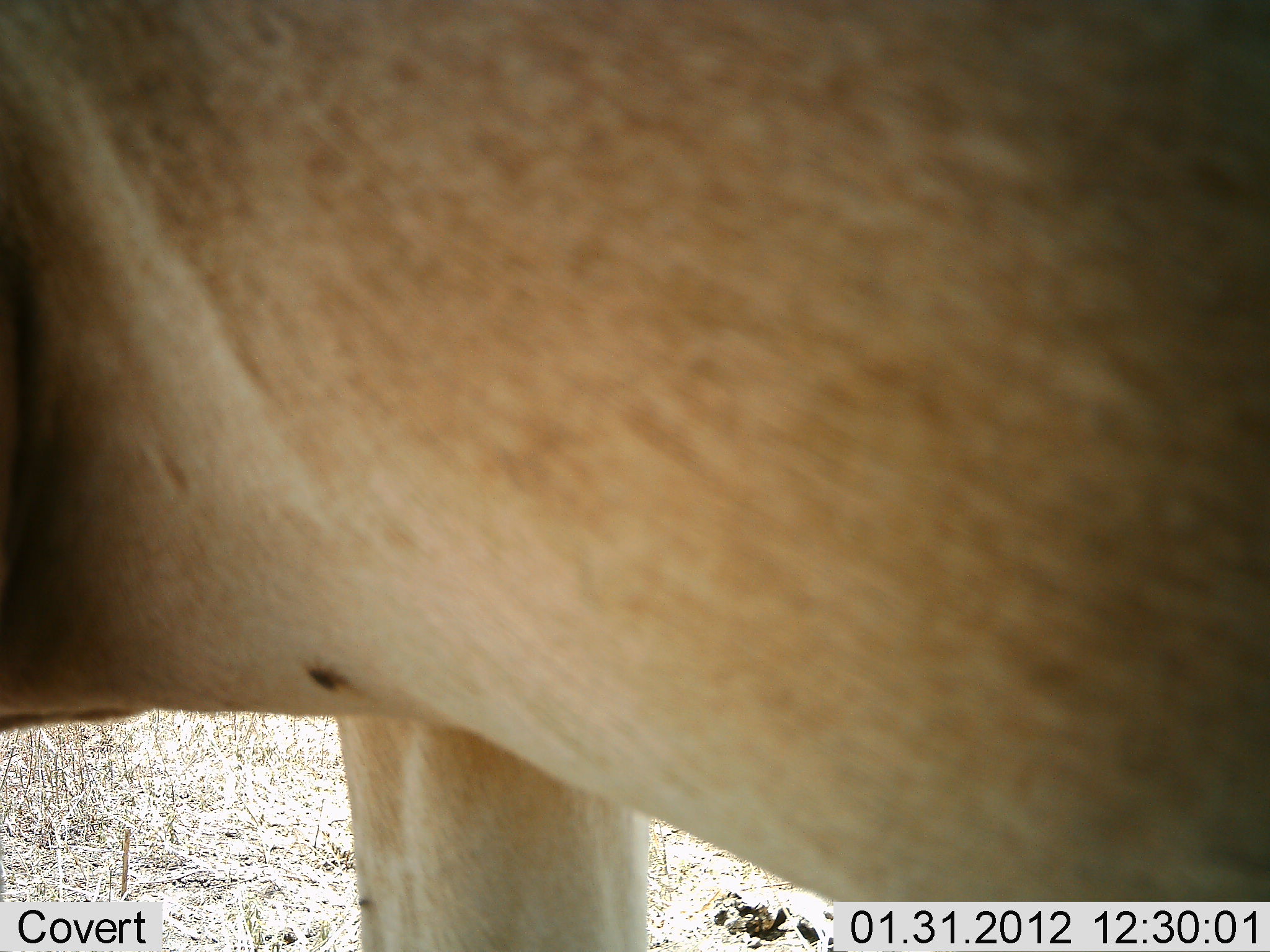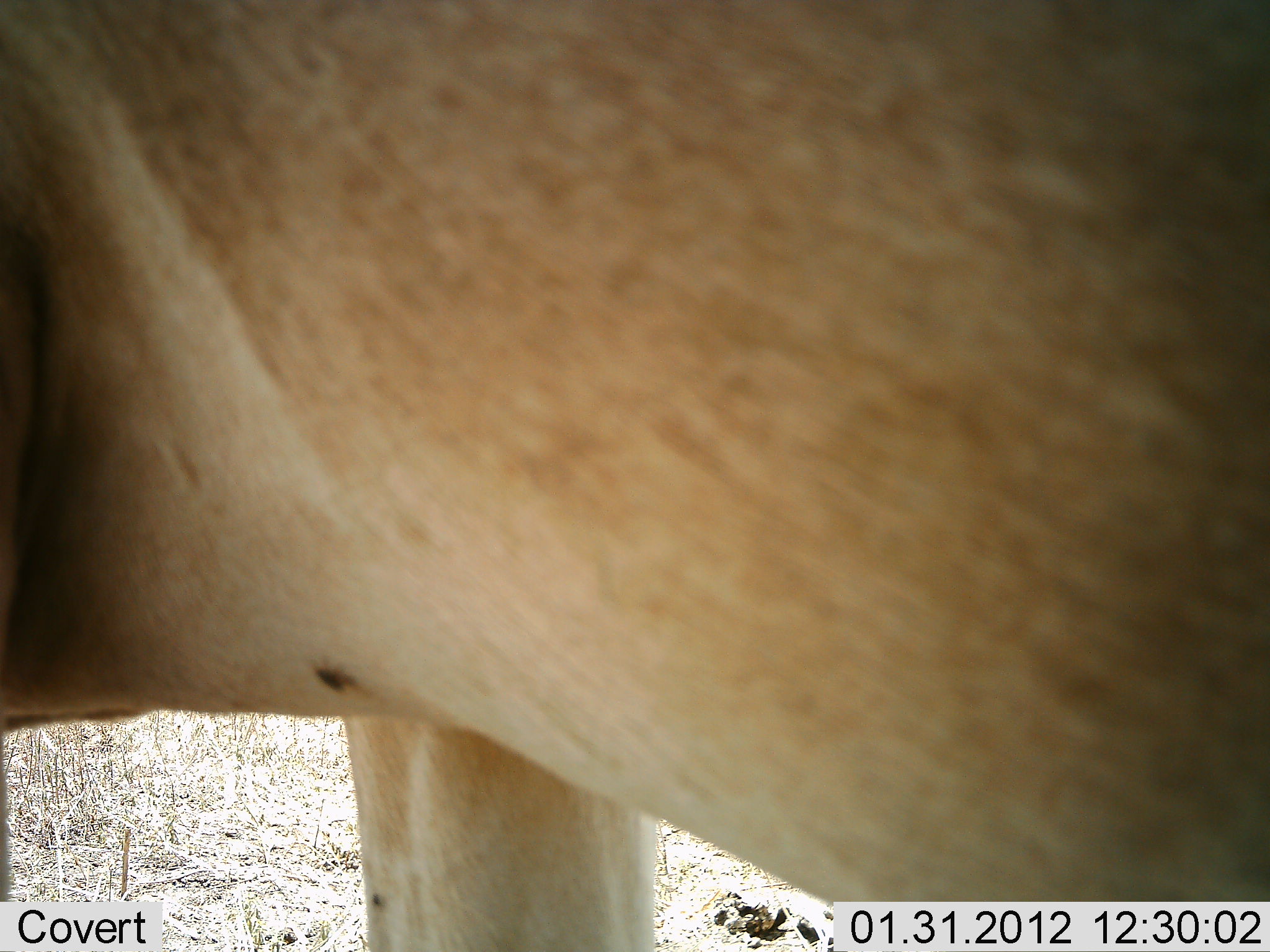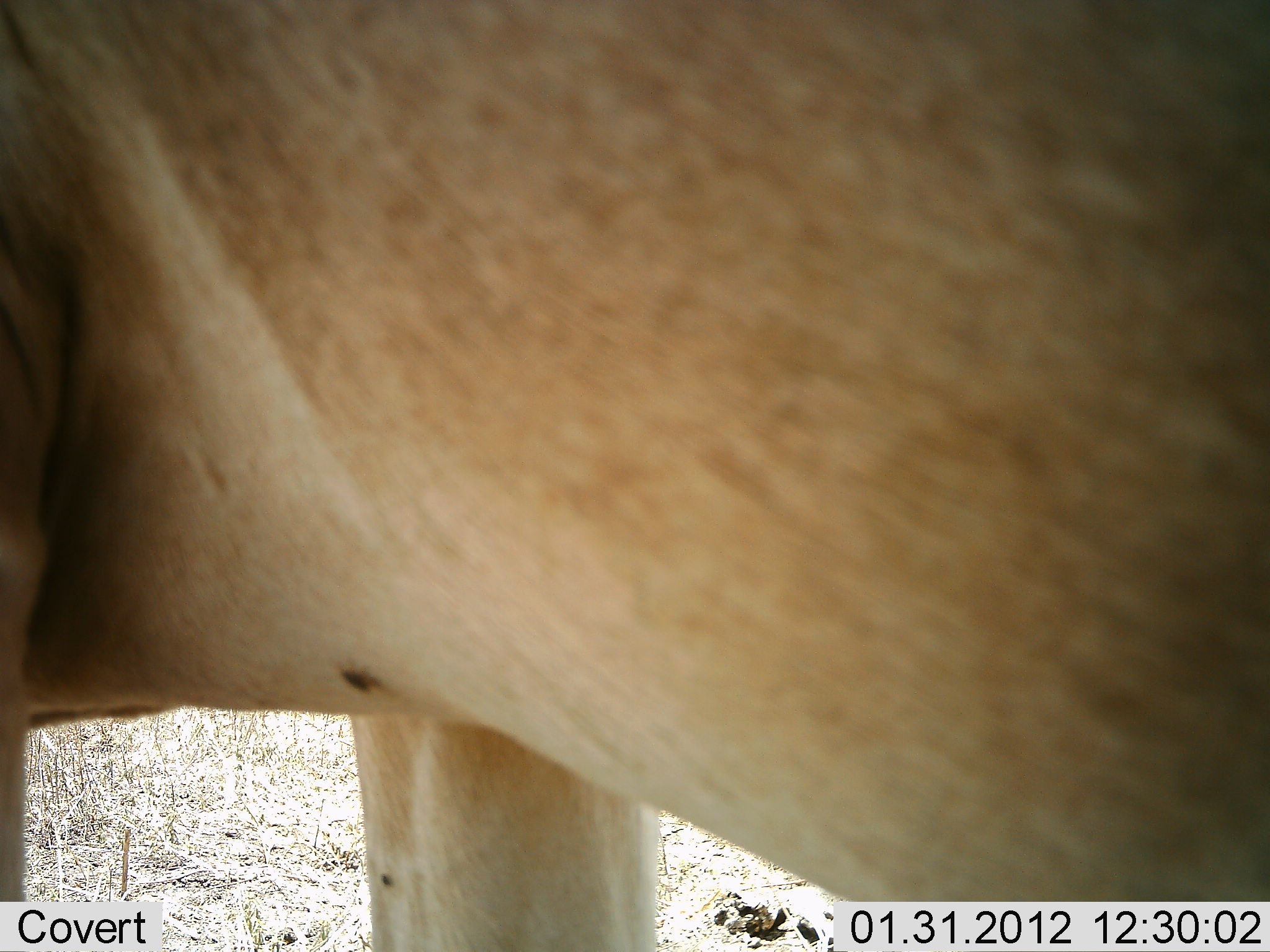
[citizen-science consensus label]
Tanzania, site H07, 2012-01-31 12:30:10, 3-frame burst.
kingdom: Animalia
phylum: Chordata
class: Mammalia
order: Artiodactyla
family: Bovidae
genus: Alcelaphus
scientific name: Alcelaphus buselaphus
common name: hartebeest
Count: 1.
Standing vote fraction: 100%.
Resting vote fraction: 0%.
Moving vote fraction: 0%.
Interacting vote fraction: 0%.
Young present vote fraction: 0%.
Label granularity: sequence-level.